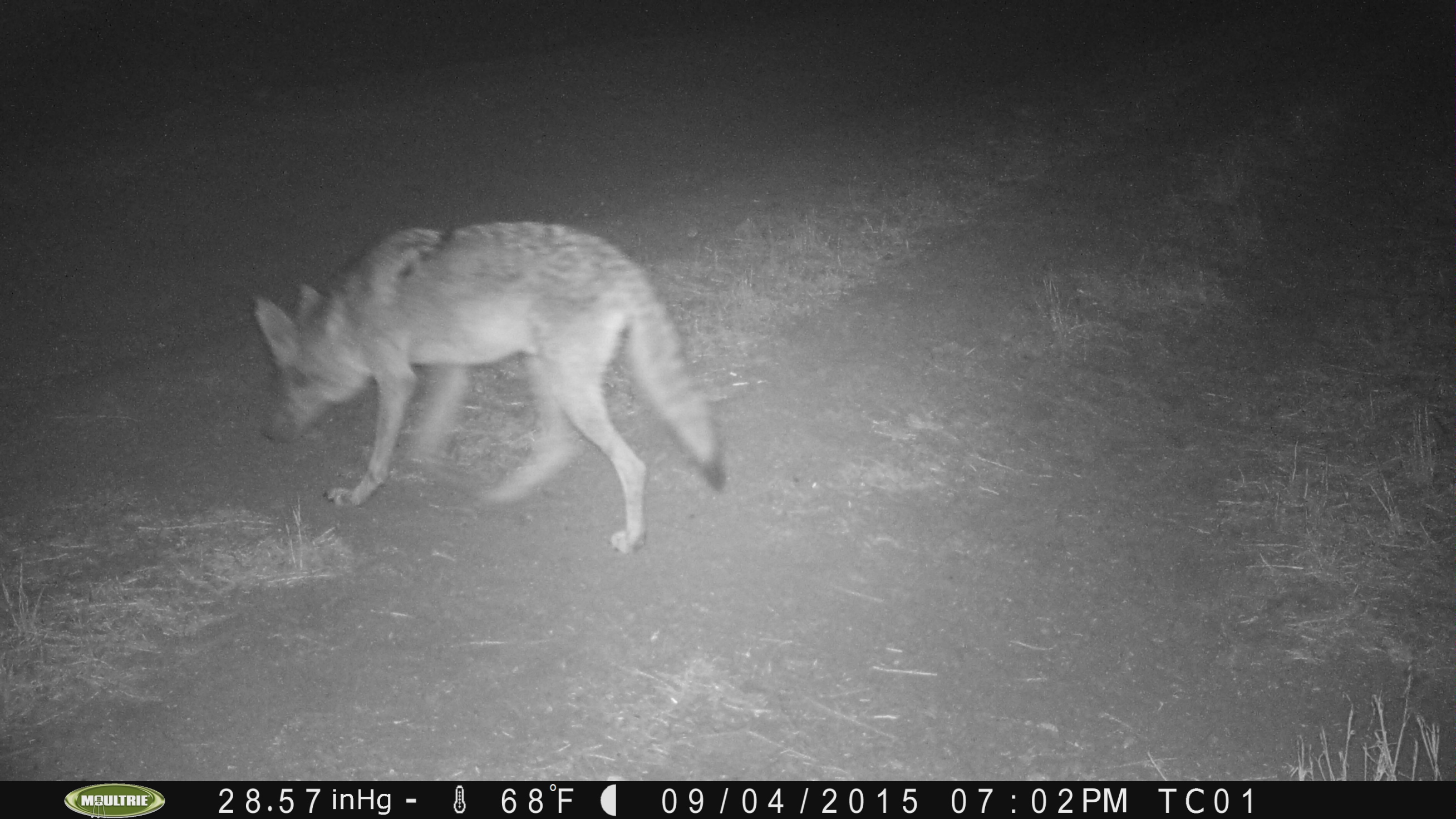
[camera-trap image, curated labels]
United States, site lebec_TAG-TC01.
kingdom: Animalia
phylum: Chordata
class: Mammalia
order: Carnivora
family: Canidae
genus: Canis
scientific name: Canis latrans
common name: coyote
Canis latrans (coyote).